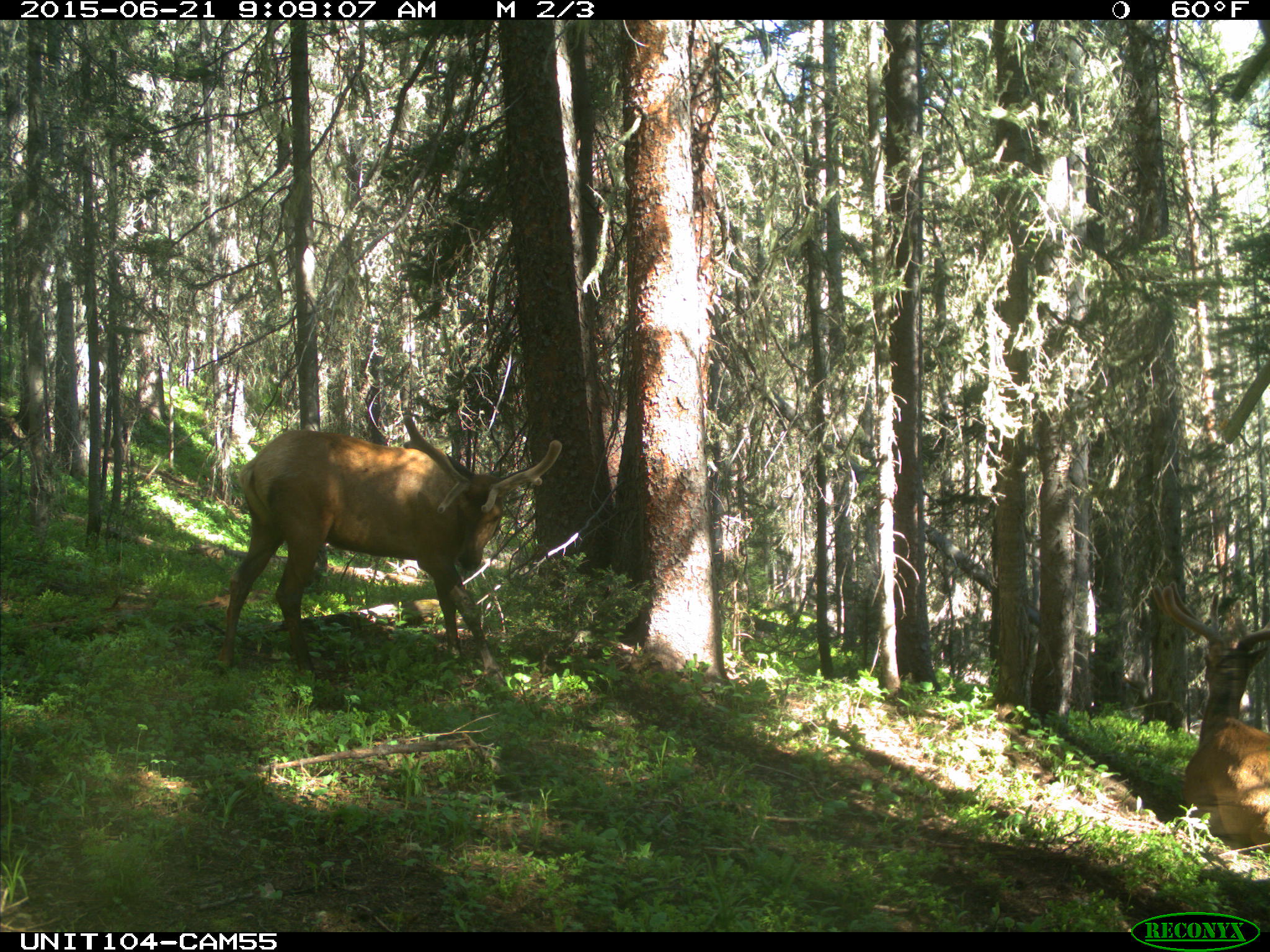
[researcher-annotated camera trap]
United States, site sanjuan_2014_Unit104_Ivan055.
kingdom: Animalia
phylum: Chordata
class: Mammalia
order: Artiodactyla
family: Cervidae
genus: Cervus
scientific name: Cervus elaphus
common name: red deer